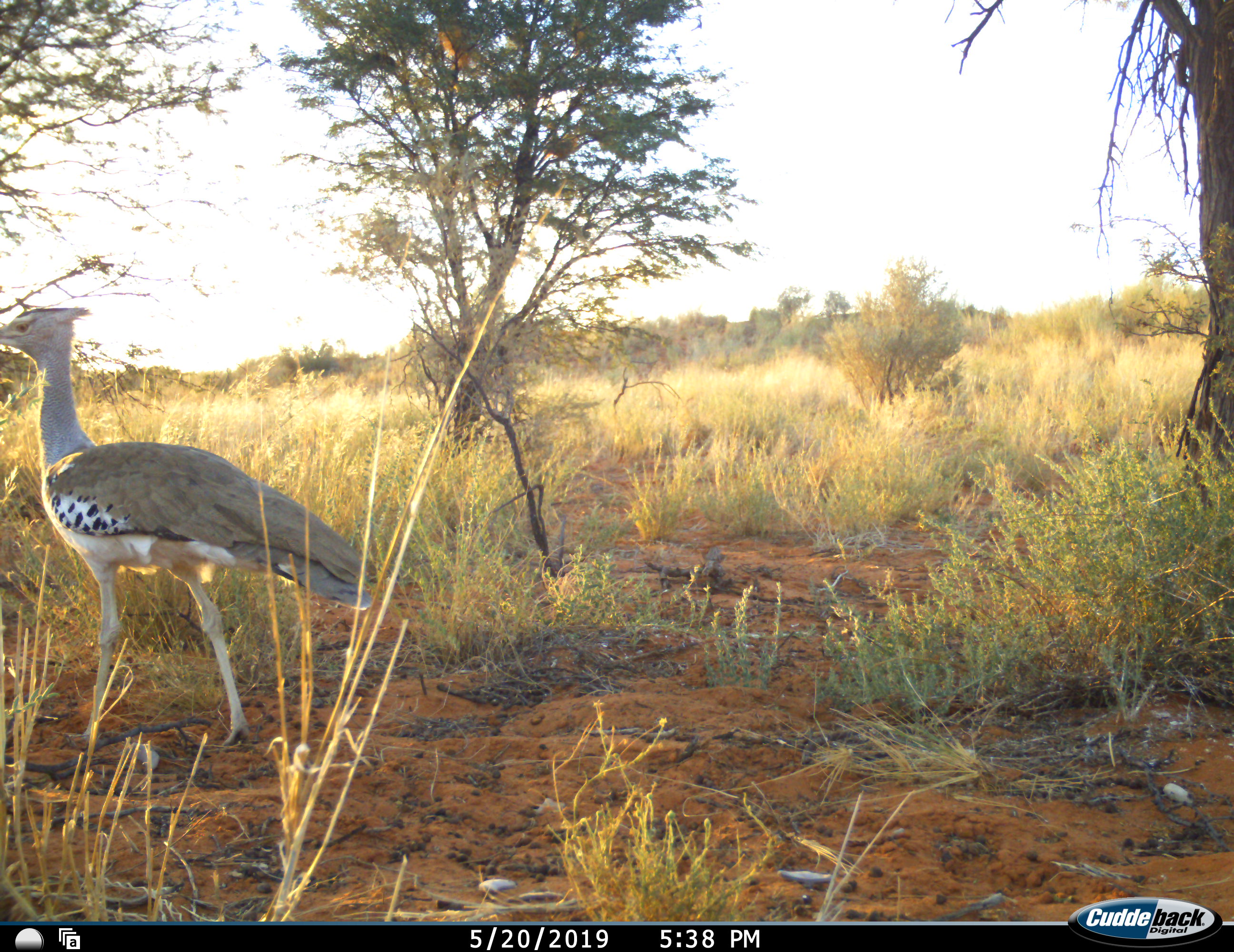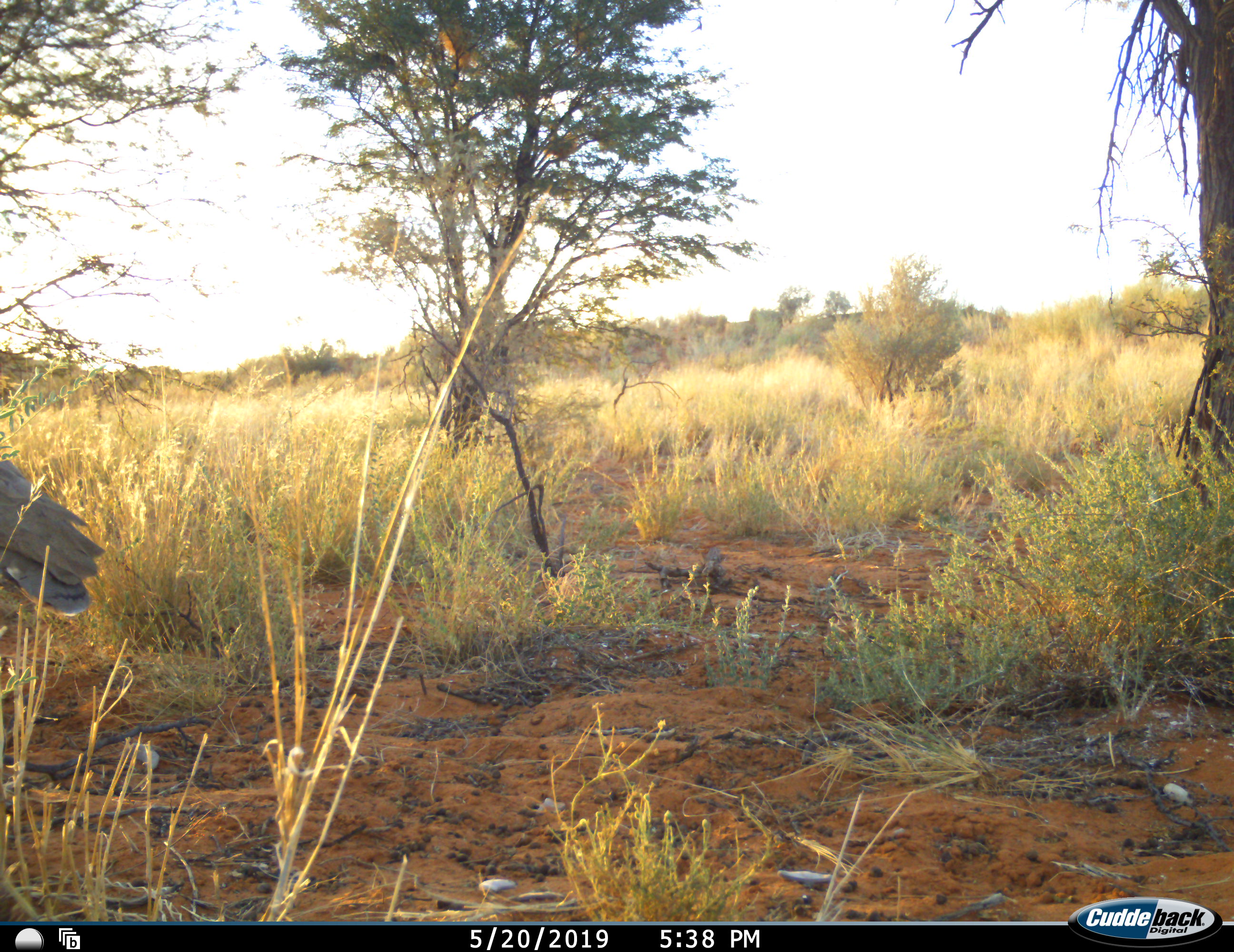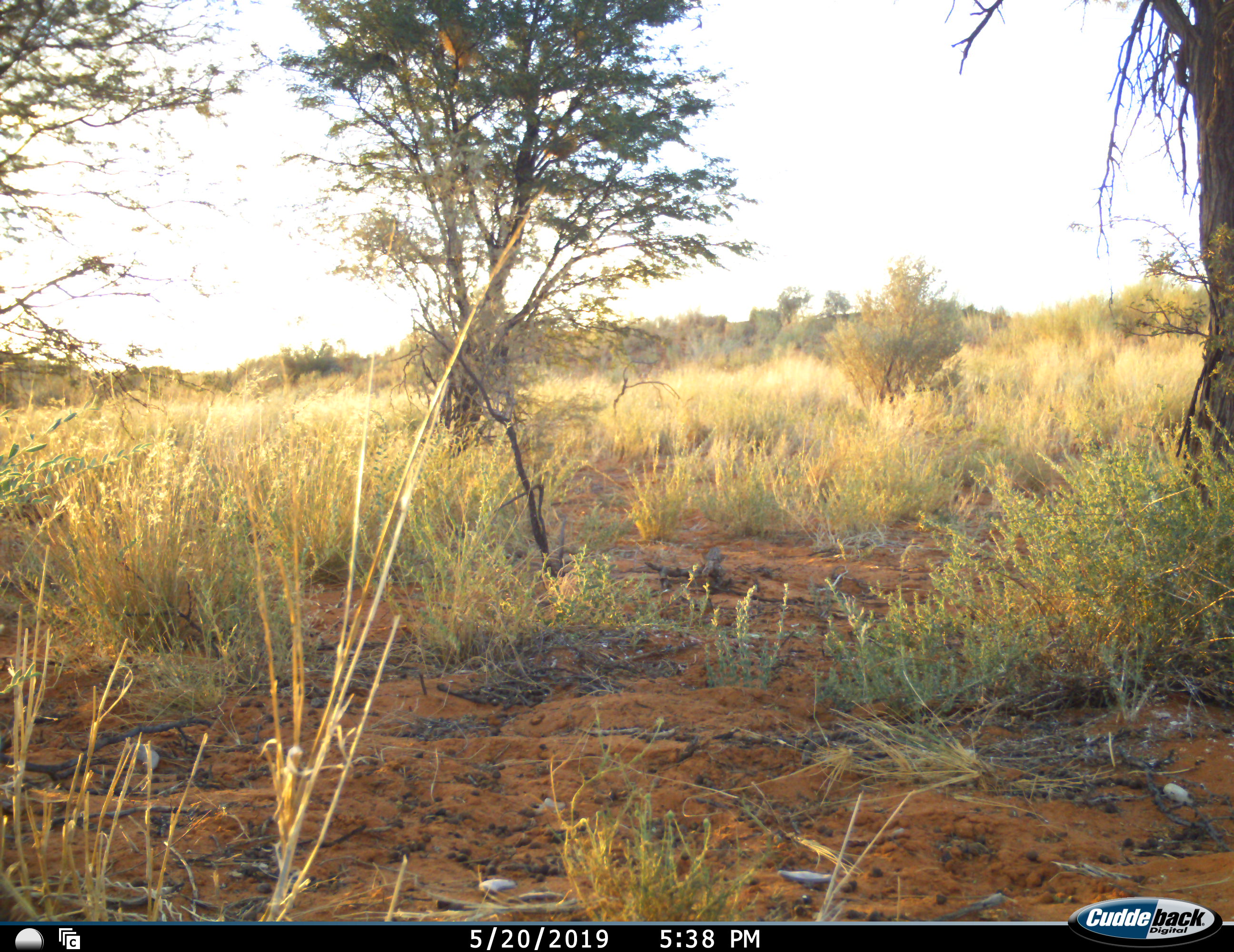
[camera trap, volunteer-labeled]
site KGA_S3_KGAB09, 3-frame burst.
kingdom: Animalia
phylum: Chordata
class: Aves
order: Otidiformes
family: Otididae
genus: Ardeotis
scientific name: Ardeotis kori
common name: kori bustard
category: bustardkori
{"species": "bustardkori (kori bustard) (Ardeotis kori)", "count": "1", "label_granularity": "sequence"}